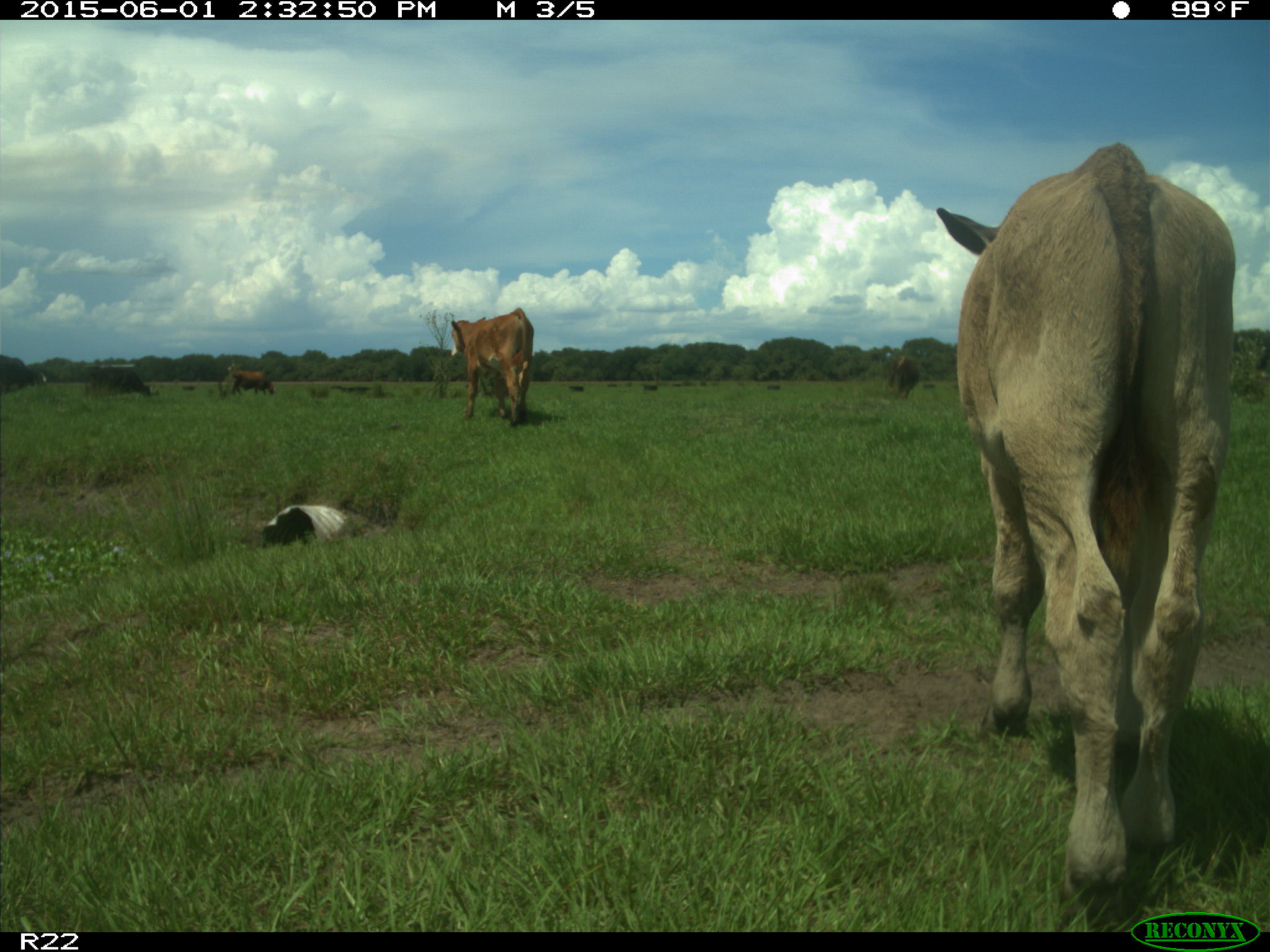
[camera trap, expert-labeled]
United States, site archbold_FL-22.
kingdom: Animalia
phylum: Chordata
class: Mammalia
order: Artiodactyla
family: Bovidae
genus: Bos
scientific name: Bos taurus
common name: domestic cow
Bos taurus (domestic cow).